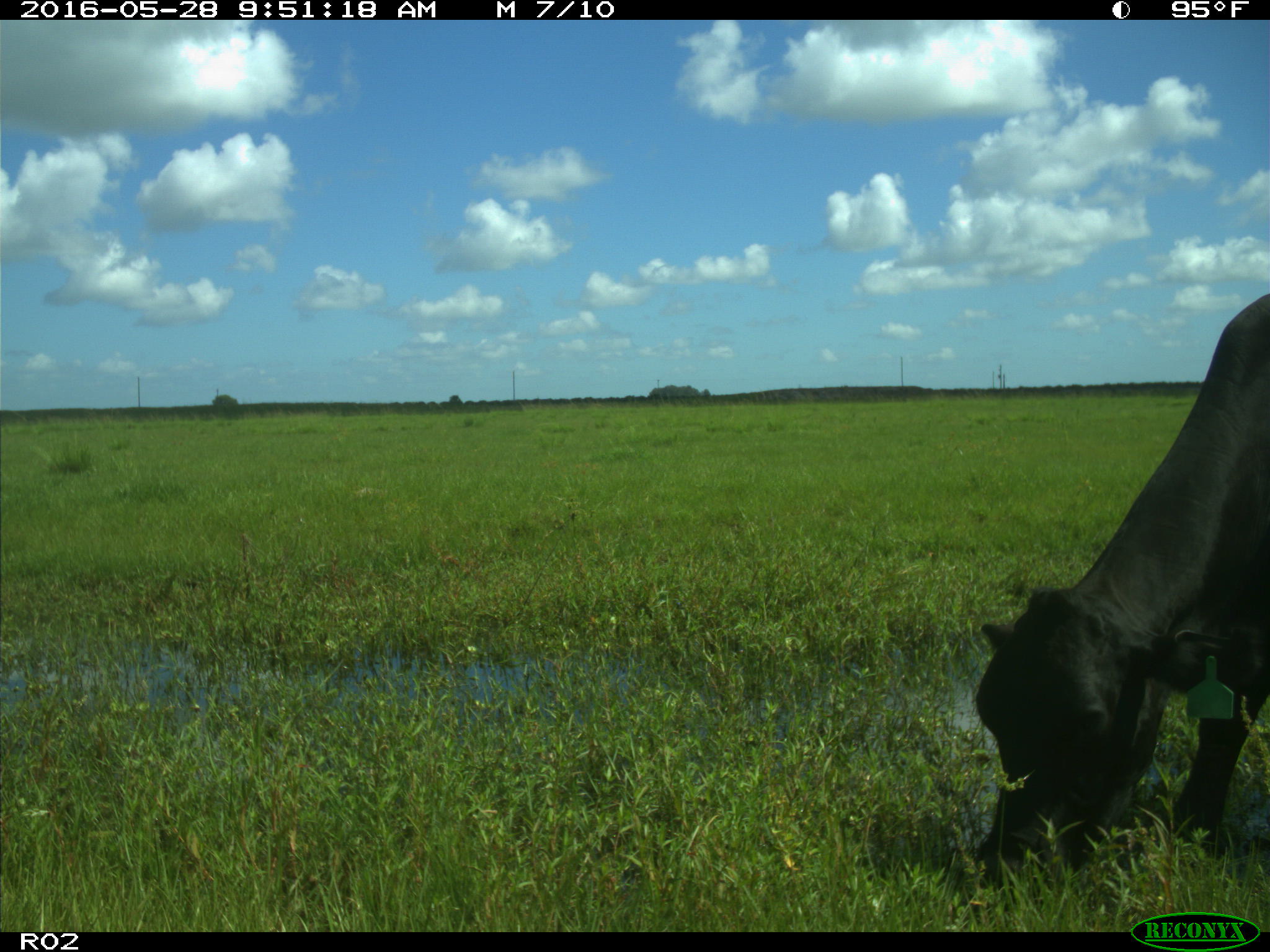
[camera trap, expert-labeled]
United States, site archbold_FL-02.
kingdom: Animalia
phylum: Chordata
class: Mammalia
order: Artiodactyla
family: Bovidae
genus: Bos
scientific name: Bos taurus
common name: domestic cow